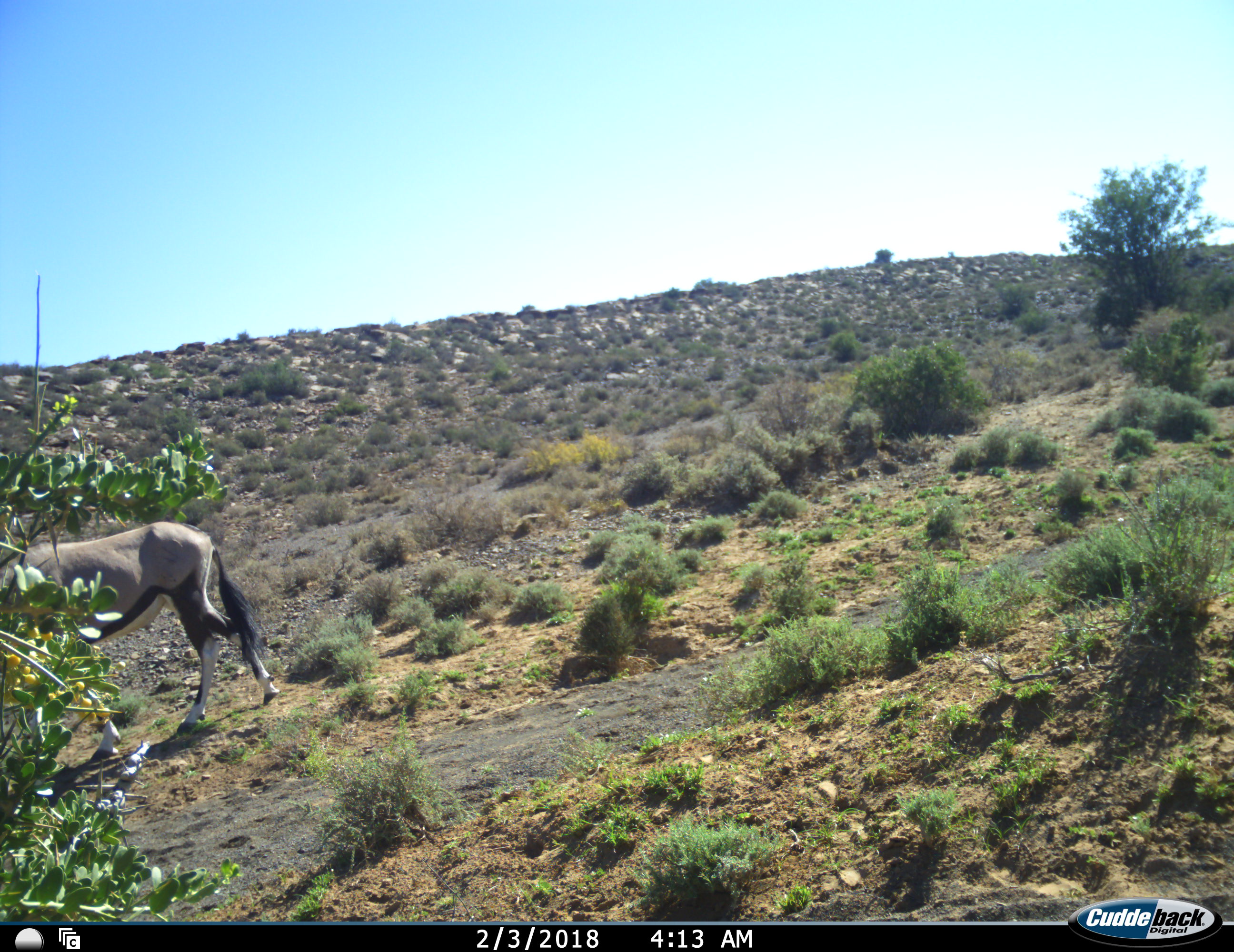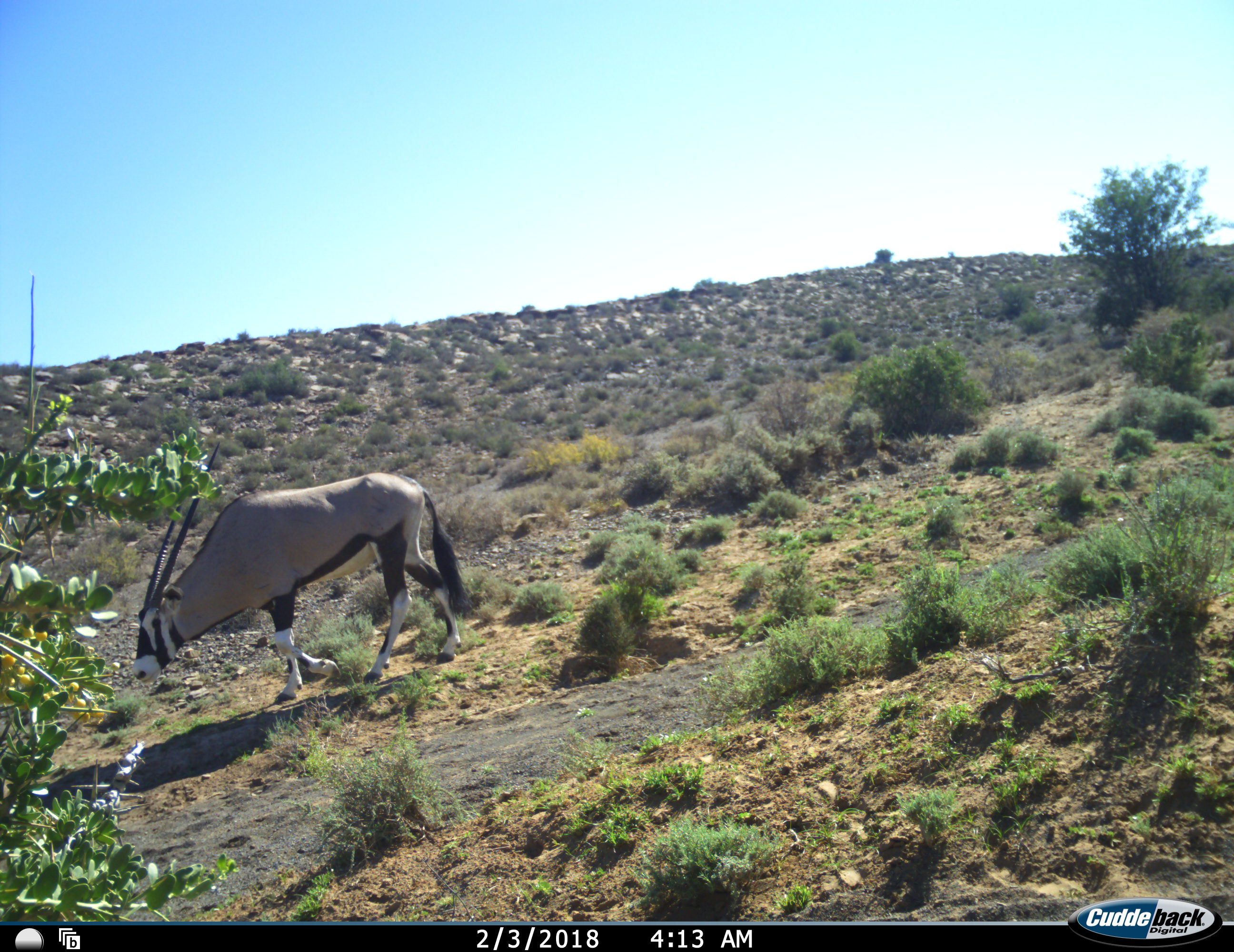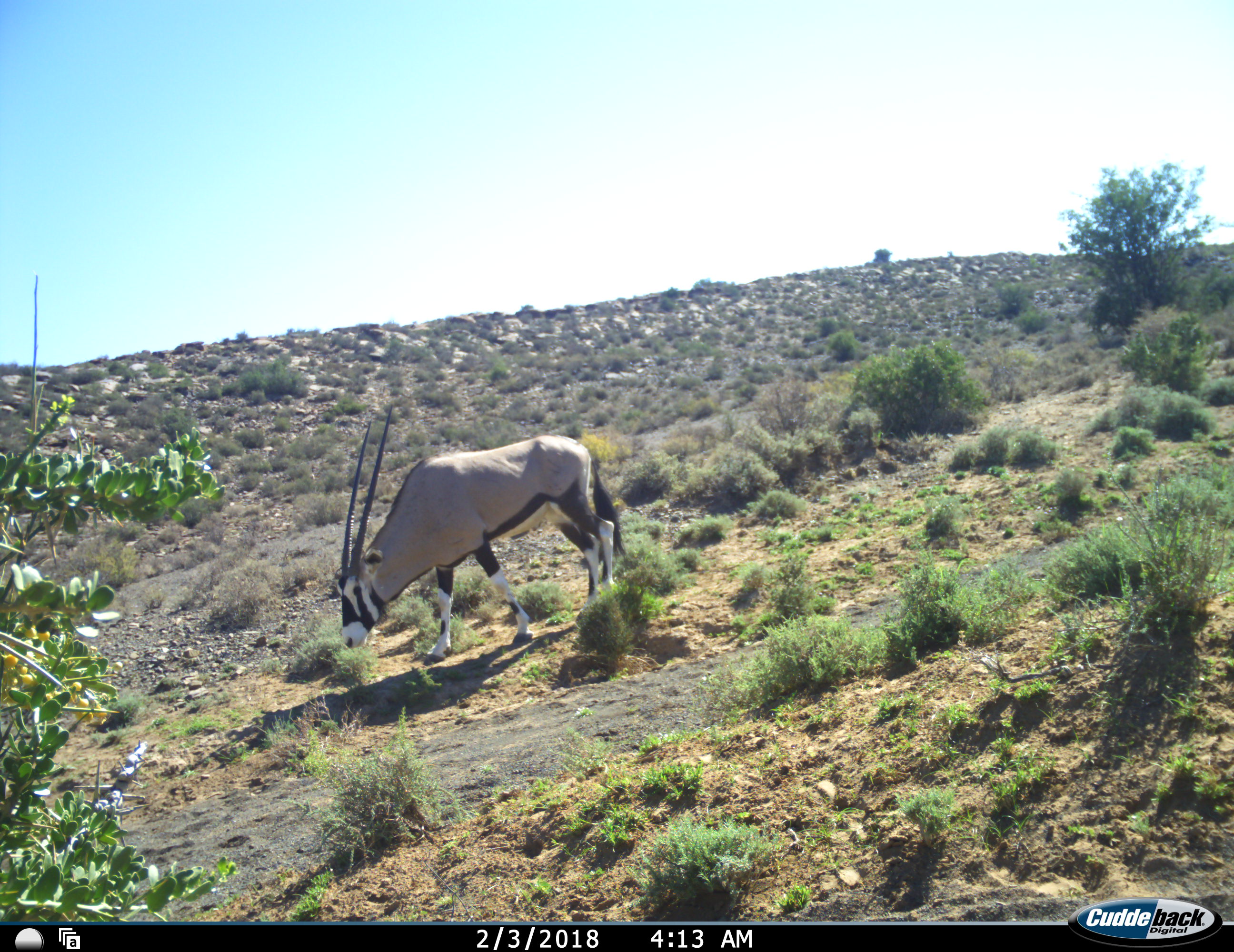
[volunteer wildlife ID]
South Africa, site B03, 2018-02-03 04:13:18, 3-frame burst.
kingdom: Animalia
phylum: Chordata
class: Mammalia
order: Artiodactyla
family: Bovidae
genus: Oryx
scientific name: Oryx gazella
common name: gemsbok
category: gemsbokoryx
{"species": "gemsbokoryx (gemsbok) (Oryx gazella)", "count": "1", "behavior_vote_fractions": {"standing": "22%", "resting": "0%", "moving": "89%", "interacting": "0%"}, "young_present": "0%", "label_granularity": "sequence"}